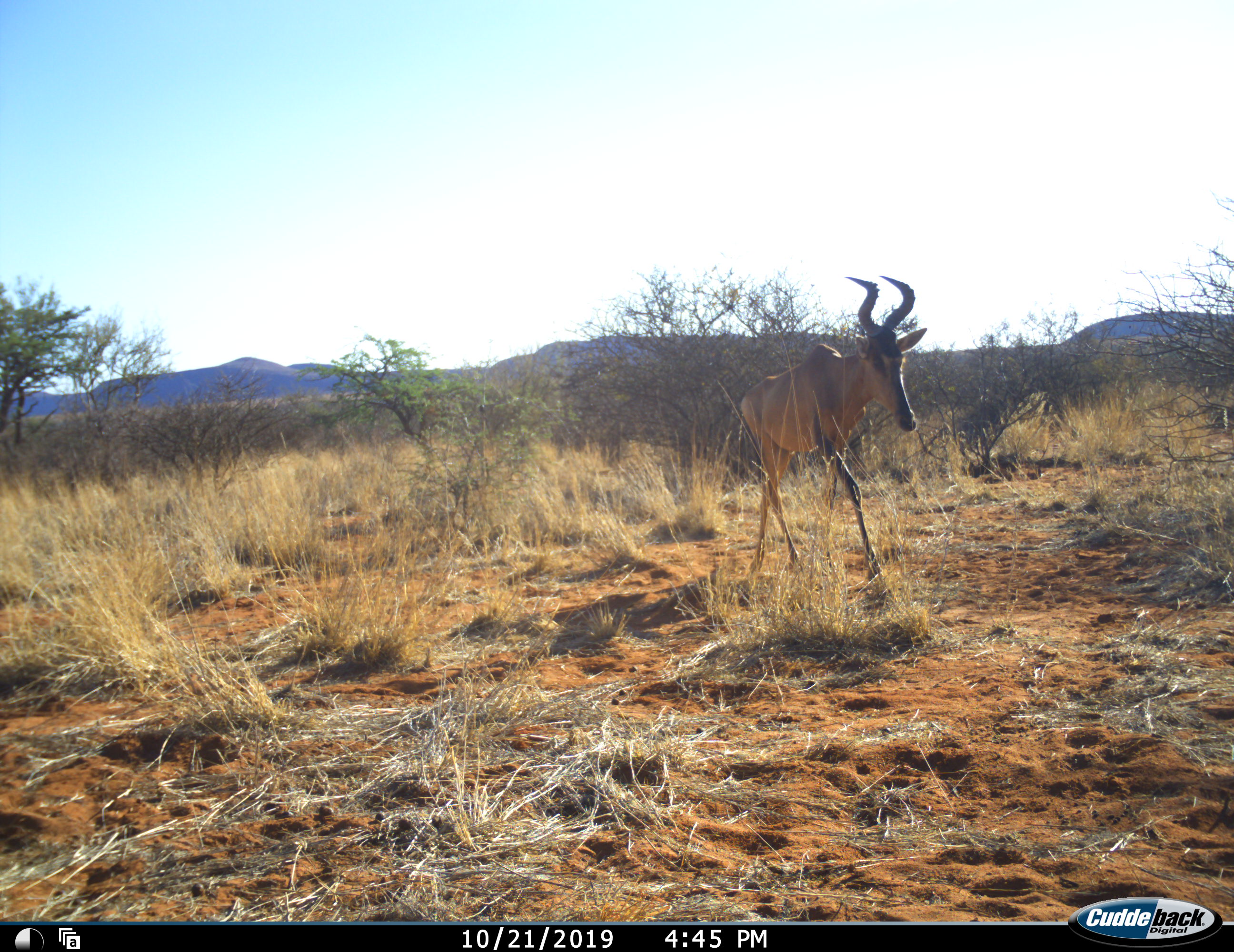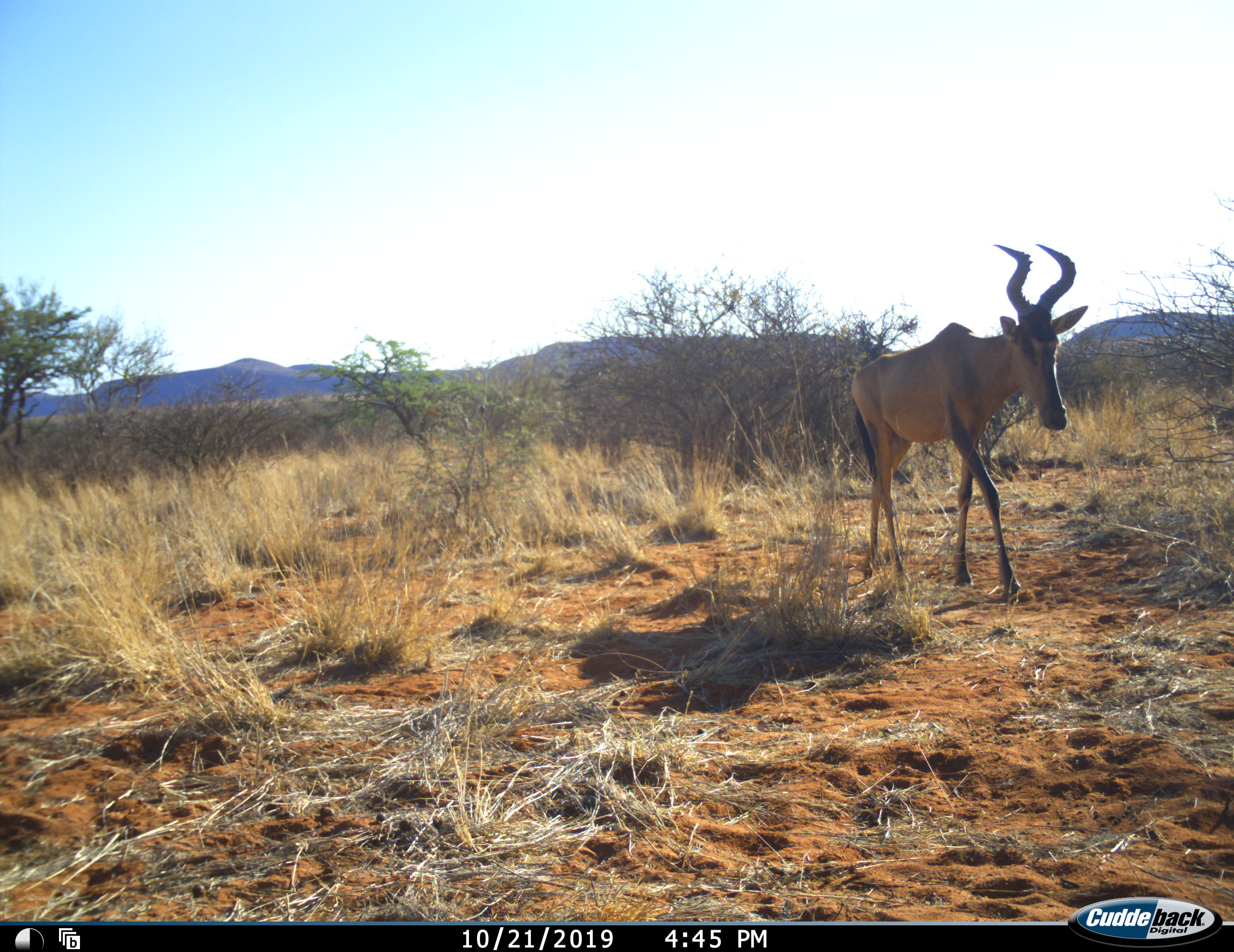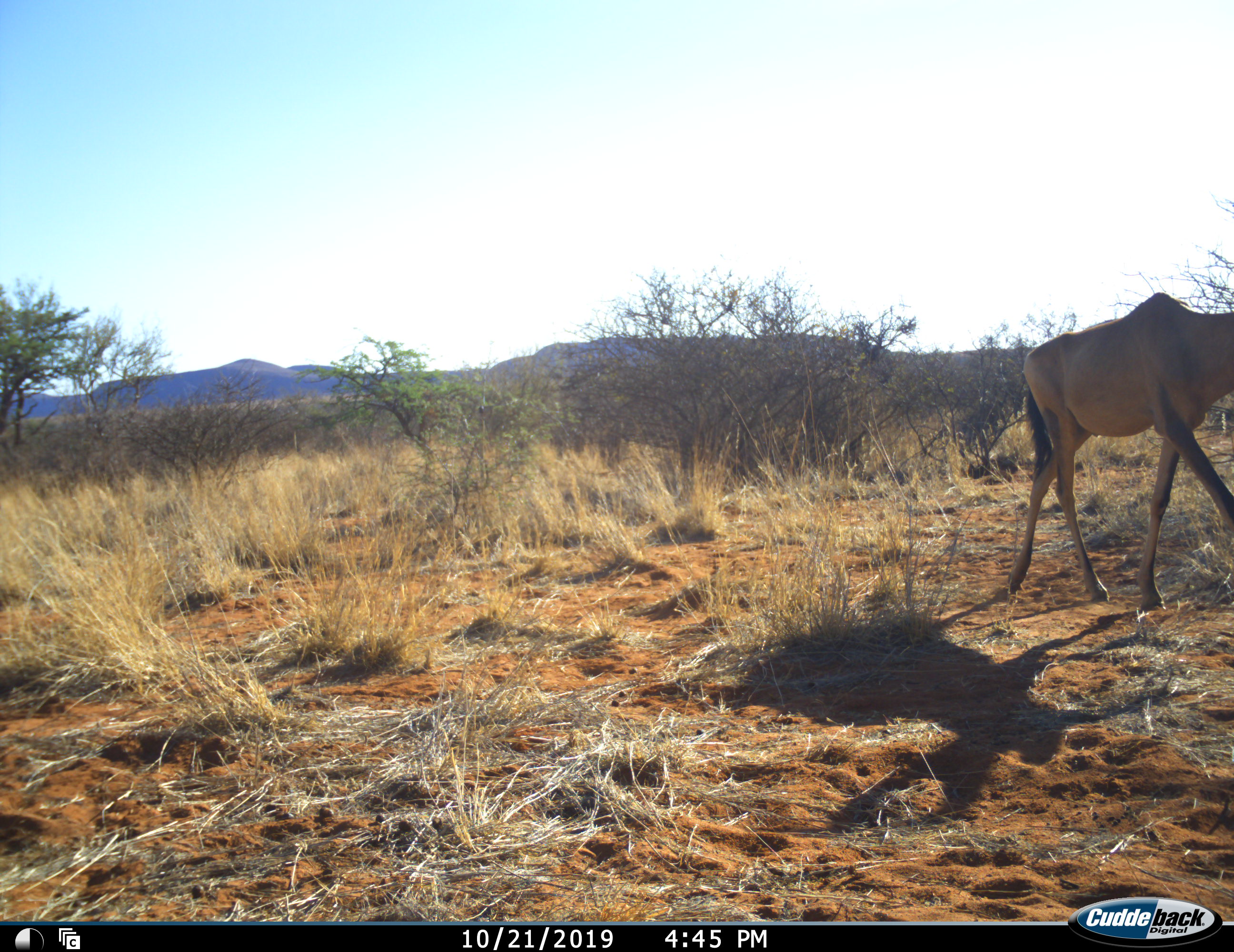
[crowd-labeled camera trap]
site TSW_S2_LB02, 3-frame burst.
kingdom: Animalia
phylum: Chordata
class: Mammalia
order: Artiodactyla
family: Bovidae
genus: Alcelaphus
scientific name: Alcelaphus buselaphus caama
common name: red hartebeest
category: hartebeestred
Hartebeestred (red hartebeest) (Alcelaphus buselaphus caama), count 1. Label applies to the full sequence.